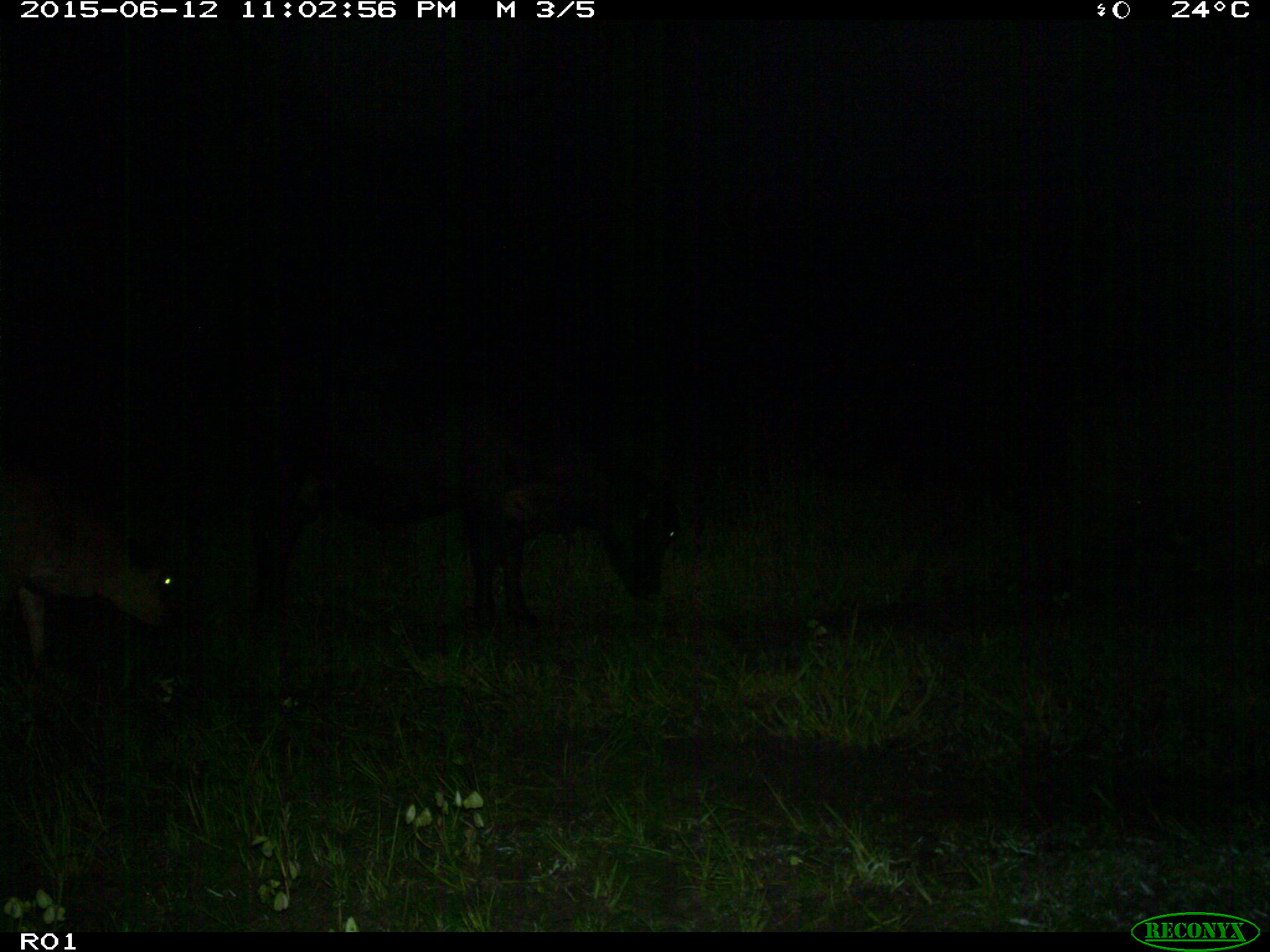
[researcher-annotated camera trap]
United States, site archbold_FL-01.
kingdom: Animalia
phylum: Chordata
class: Mammalia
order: Artiodactyla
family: Bovidae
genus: Bos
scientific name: Bos taurus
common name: domestic cow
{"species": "Bos taurus (domestic cow)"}